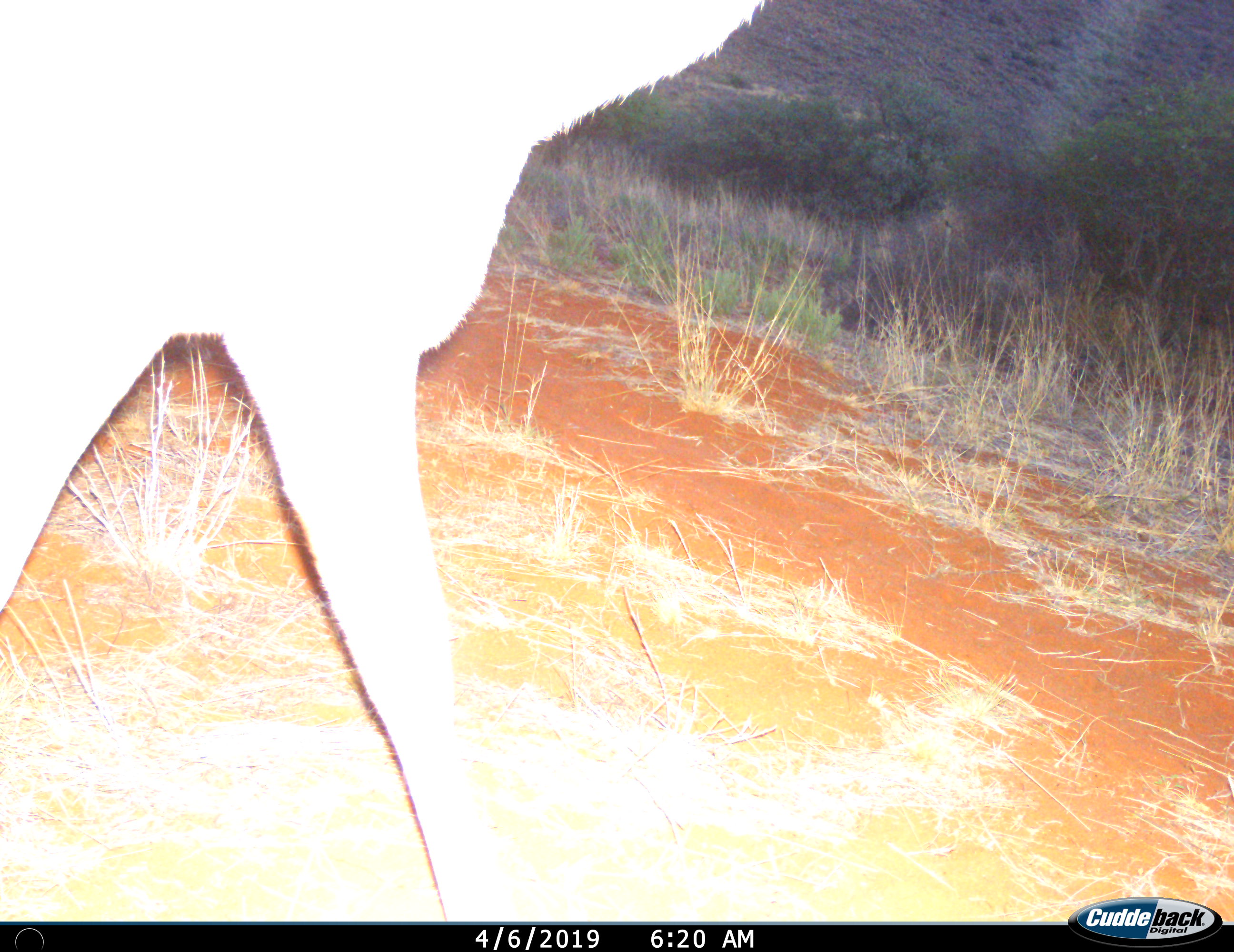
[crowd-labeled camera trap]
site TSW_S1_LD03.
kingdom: Animalia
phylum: Chordata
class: Mammalia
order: Artiodactyla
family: Bovidae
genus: Tragelaphus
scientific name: Tragelaphus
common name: kudu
Kudu (Tragelaphus), count 1. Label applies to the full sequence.